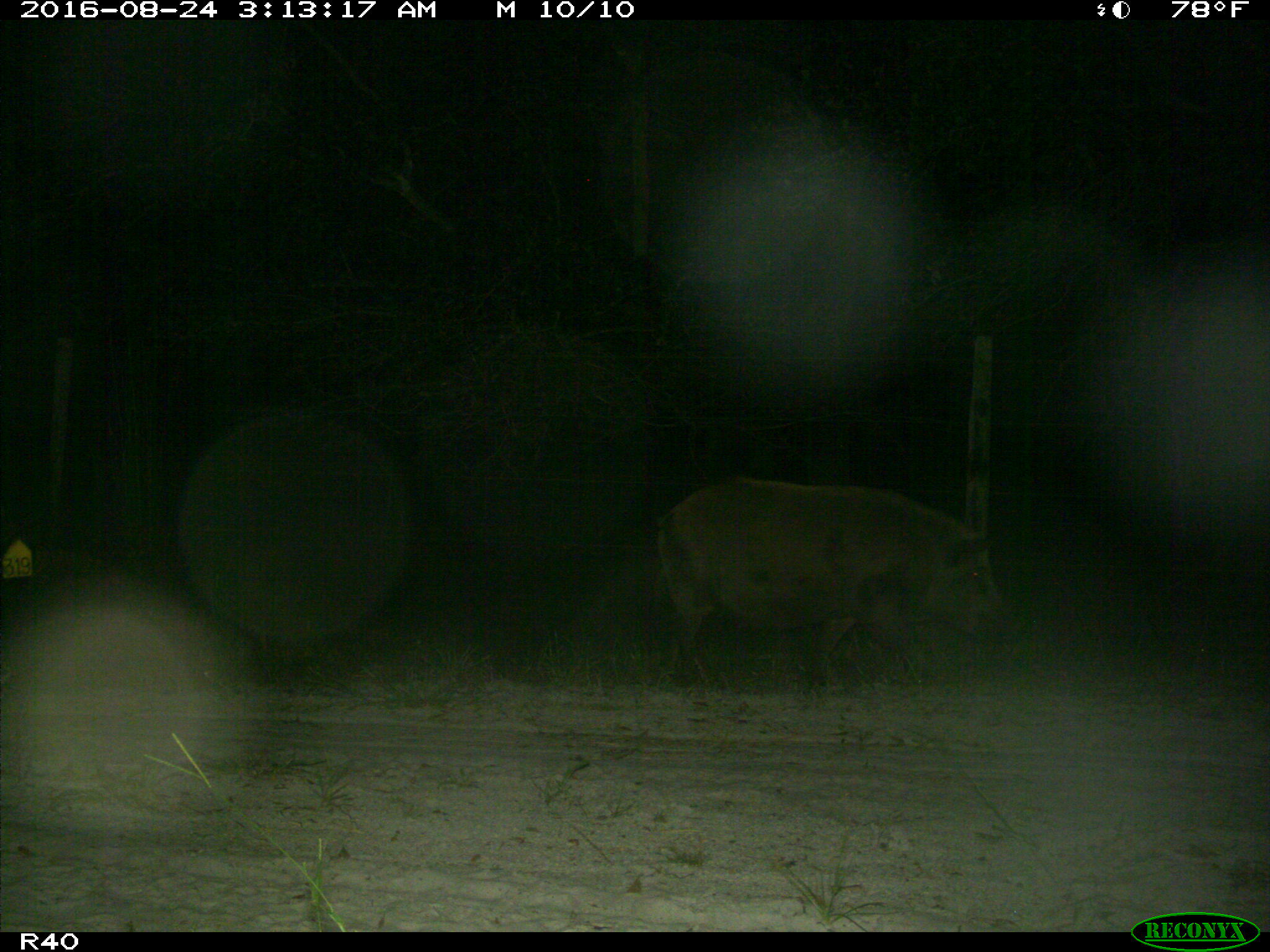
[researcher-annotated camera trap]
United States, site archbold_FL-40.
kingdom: Animalia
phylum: Chordata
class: Mammalia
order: Artiodactyla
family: Suidae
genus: Sus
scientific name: Sus scrofa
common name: wild boar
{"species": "Sus scrofa (wild boar)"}